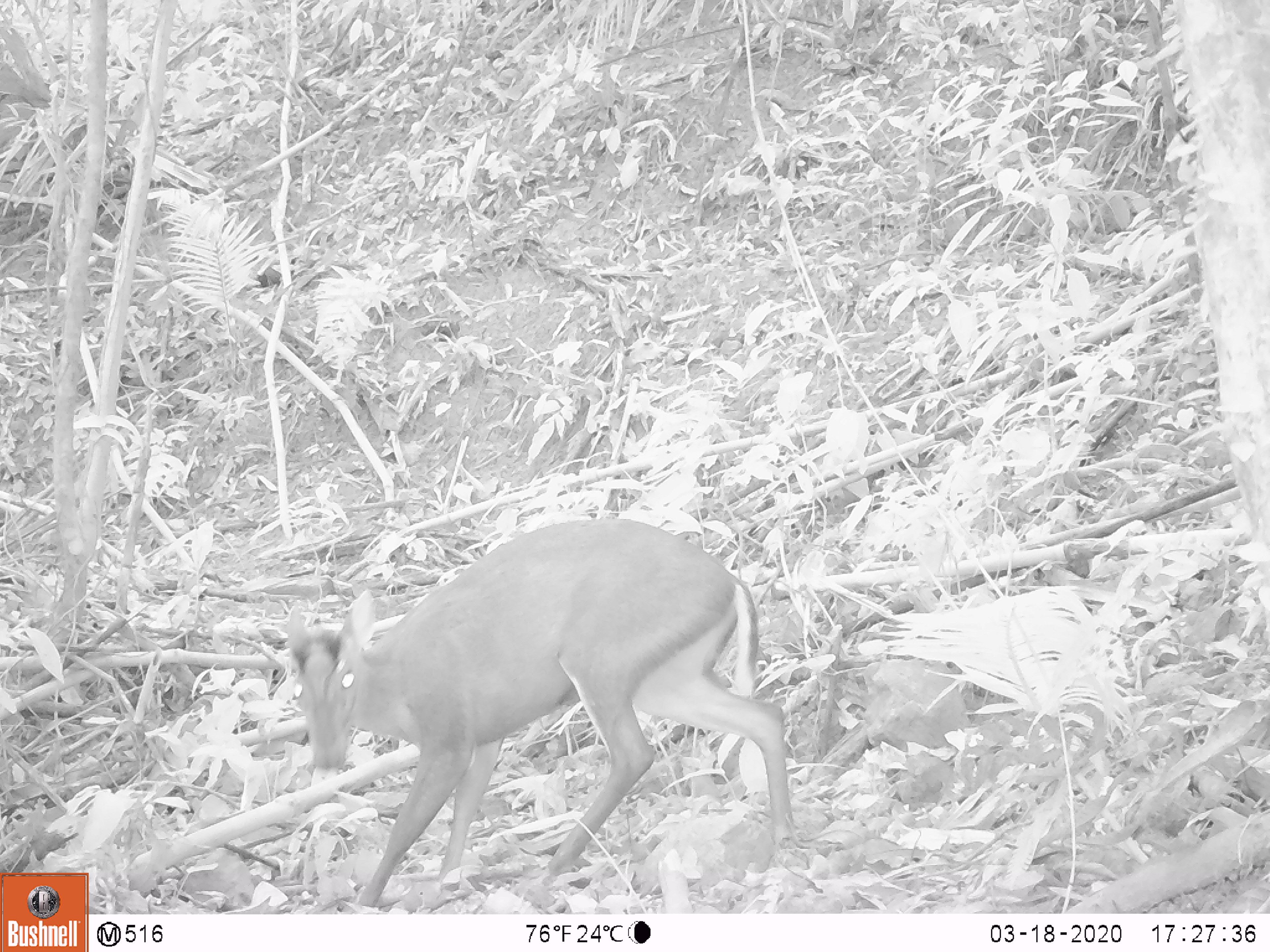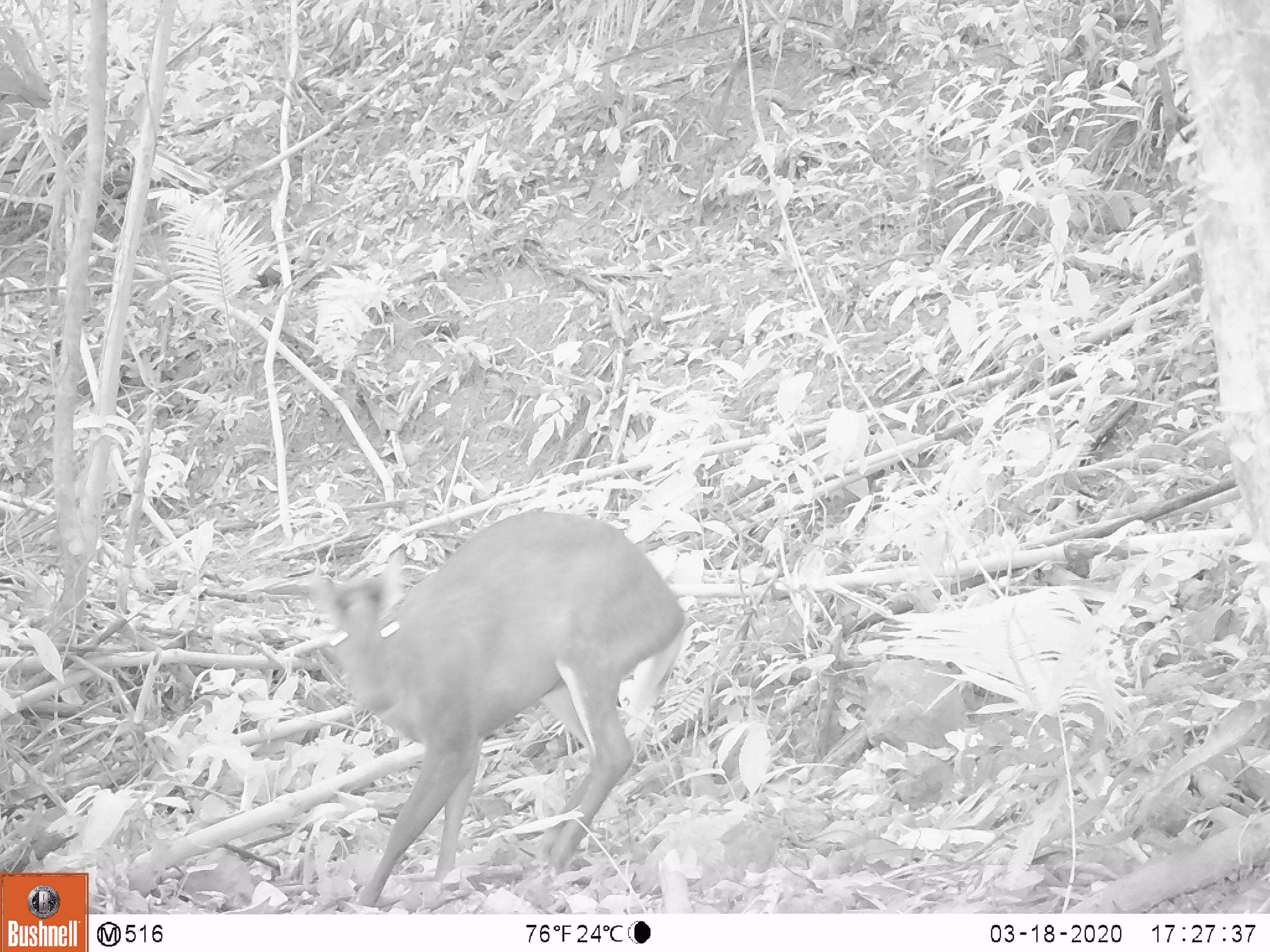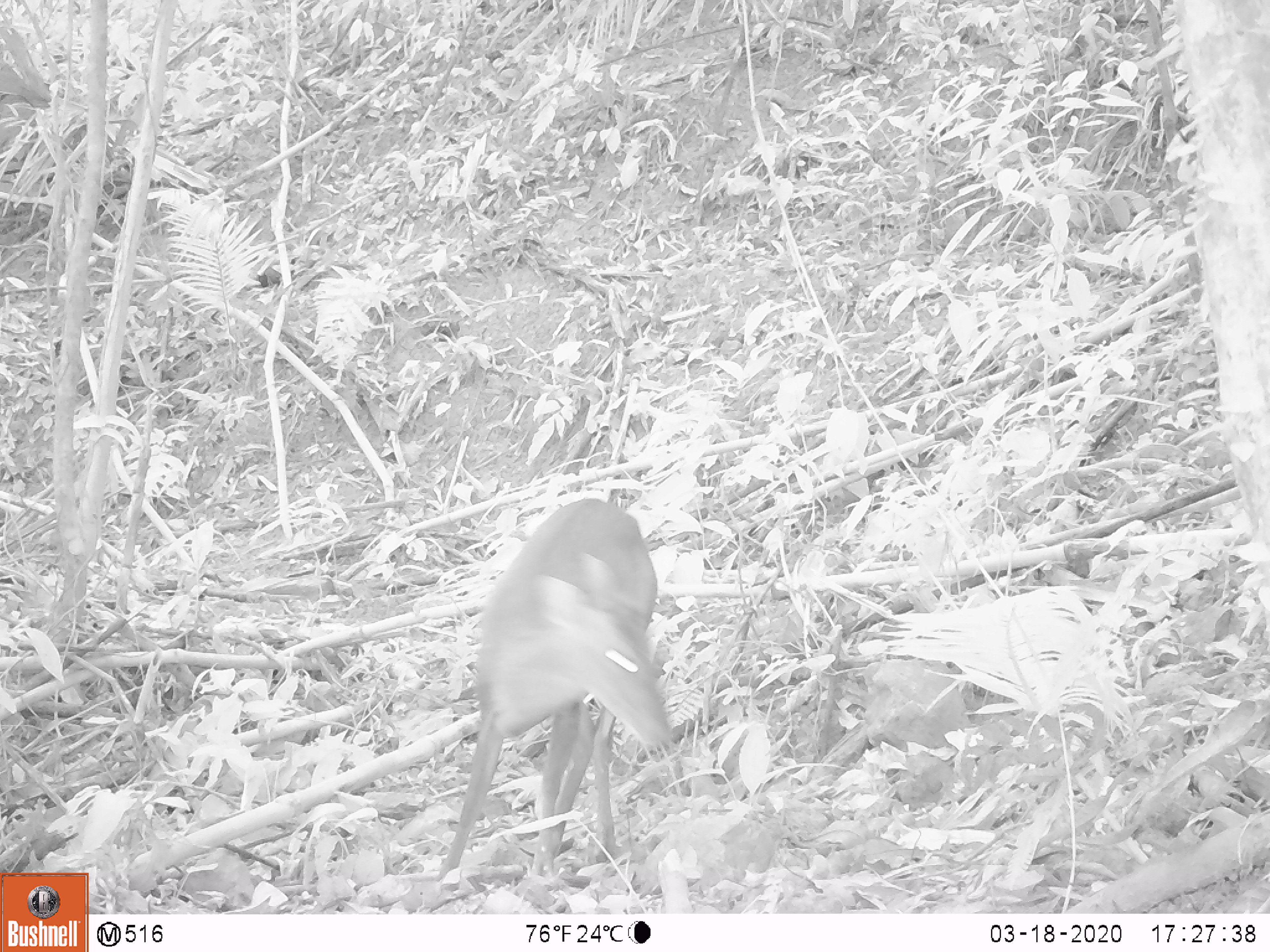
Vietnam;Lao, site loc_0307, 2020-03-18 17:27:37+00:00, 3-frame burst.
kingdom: Animalia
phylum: Chordata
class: Mammalia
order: Artiodactyla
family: Cervidae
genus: Muntiacus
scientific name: Muntiacus rooseveltorum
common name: roosevelt's muntjac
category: roosevelts muntjac group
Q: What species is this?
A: Roosevelts muntjac group (roosevelt's muntjac) (Muntiacus rooseveltorum).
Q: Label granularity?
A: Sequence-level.